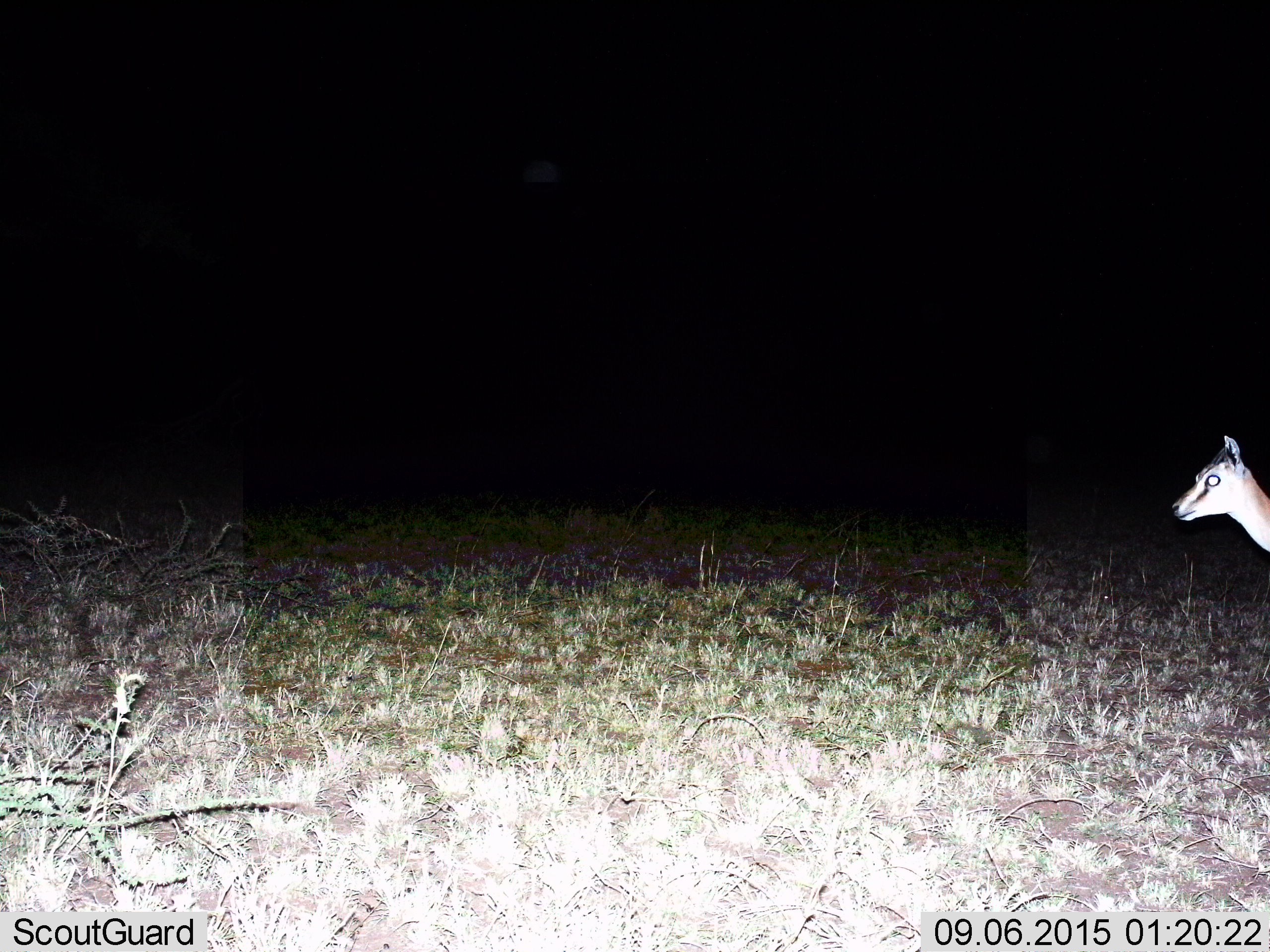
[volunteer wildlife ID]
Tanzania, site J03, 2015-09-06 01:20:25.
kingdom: Animalia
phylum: Chordata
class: Mammalia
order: Artiodactyla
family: Bovidae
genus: Eudorcas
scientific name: Eudorcas thomsonii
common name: thomson's gazelle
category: gazellethomsons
Gazellethomsons (thomson's gazelle) (Eudorcas thomsonii), count 1. Behavior (volunteer vote fractions): standing 100%, resting 0%, moving 0%, interacting 0%. Young present (vote fraction): 0%. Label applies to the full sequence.